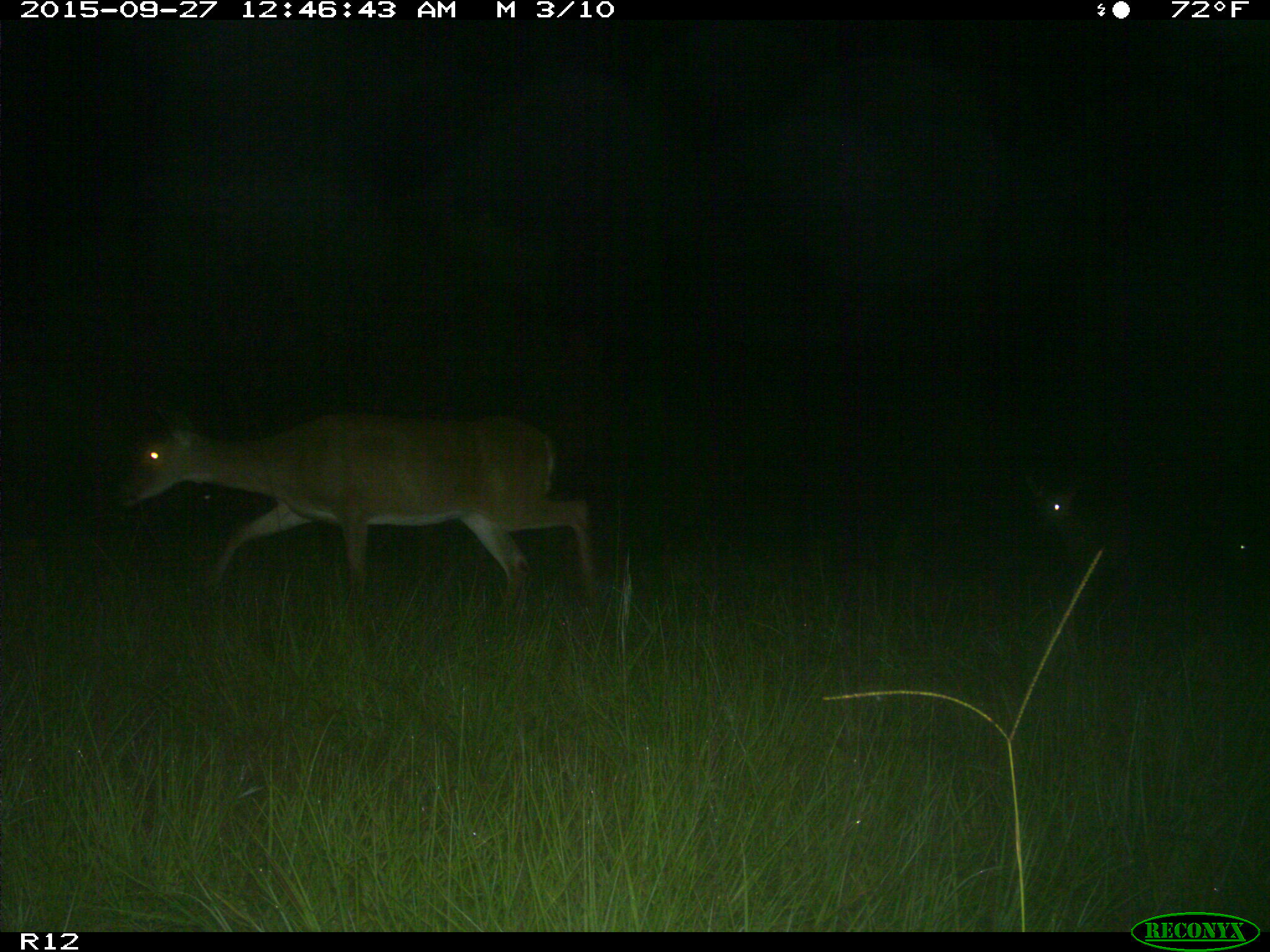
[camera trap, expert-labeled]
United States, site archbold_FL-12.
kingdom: Animalia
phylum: Chordata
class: Mammalia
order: Artiodactyla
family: Cervidae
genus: Odocoileus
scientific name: Odocoileus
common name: deer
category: unidentified deer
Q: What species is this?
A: Unidentified deer (deer) (Odocoileus).